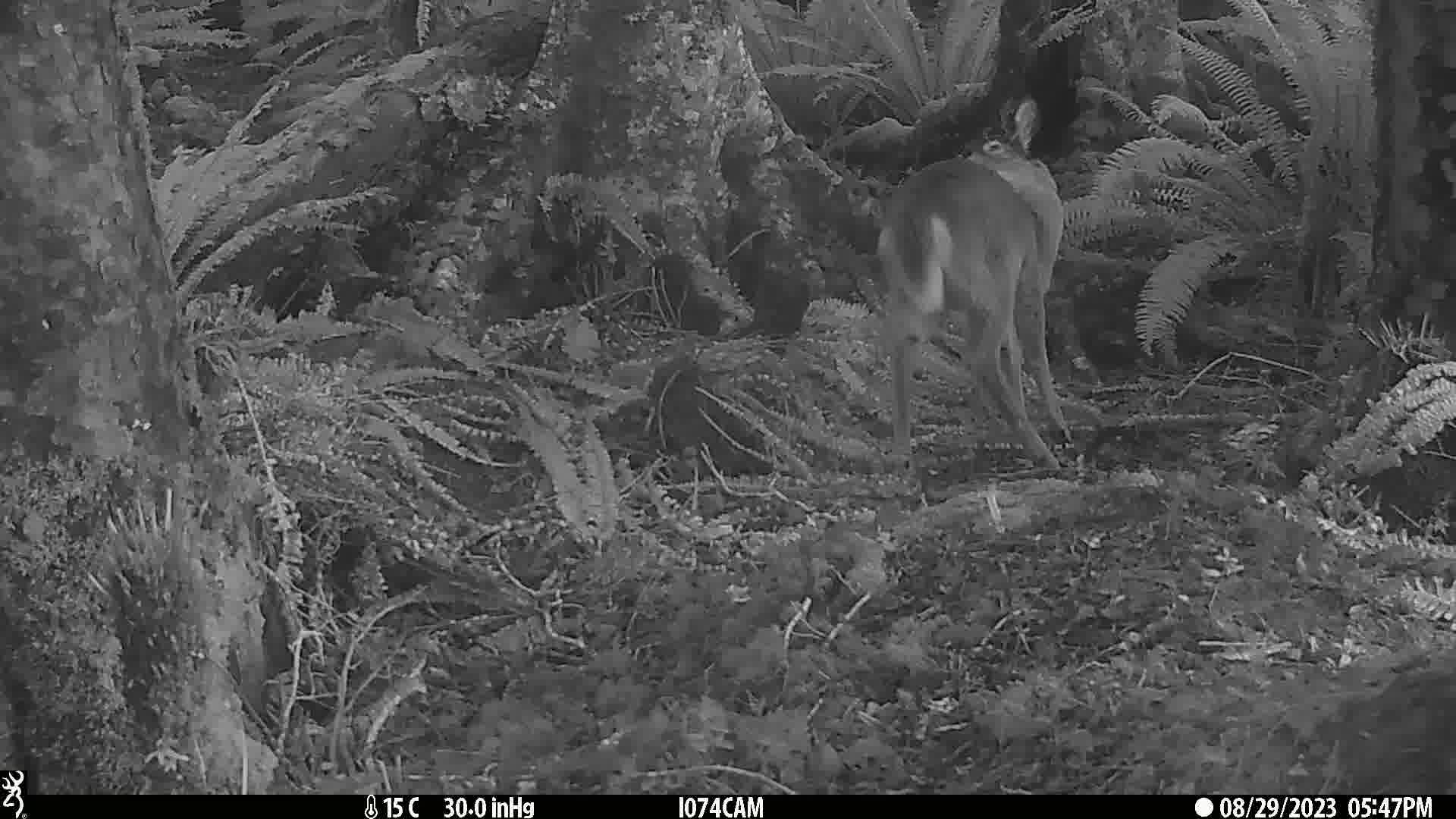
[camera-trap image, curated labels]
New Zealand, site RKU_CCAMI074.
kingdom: Animalia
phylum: Chordata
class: Mammalia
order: Artiodactyla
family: Cervidae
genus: Odocoileus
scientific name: Odocoileus virginianus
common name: white-tailed deer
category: white tailed deer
White tailed deer (white-tailed deer) (Odocoileus virginianus).